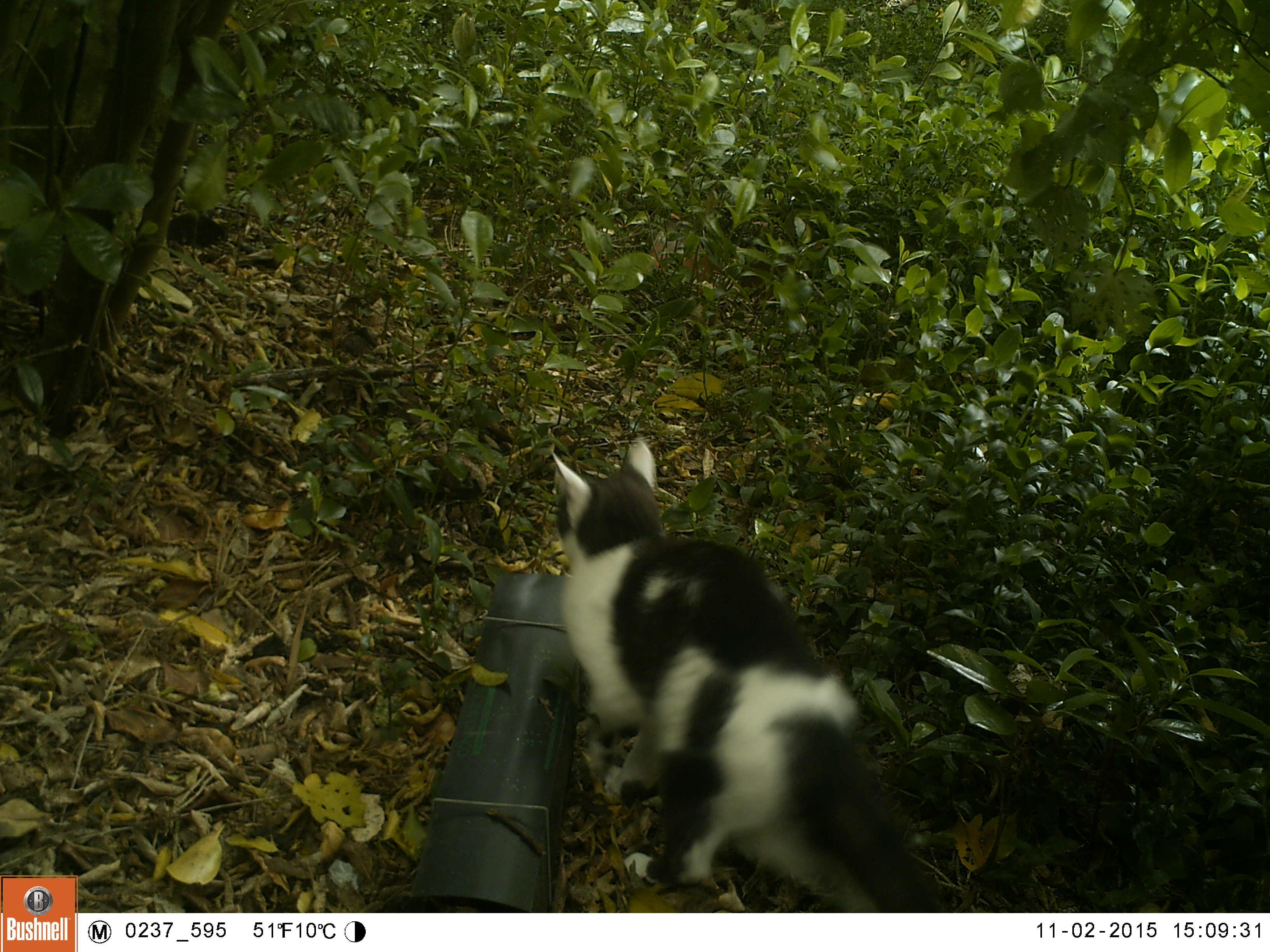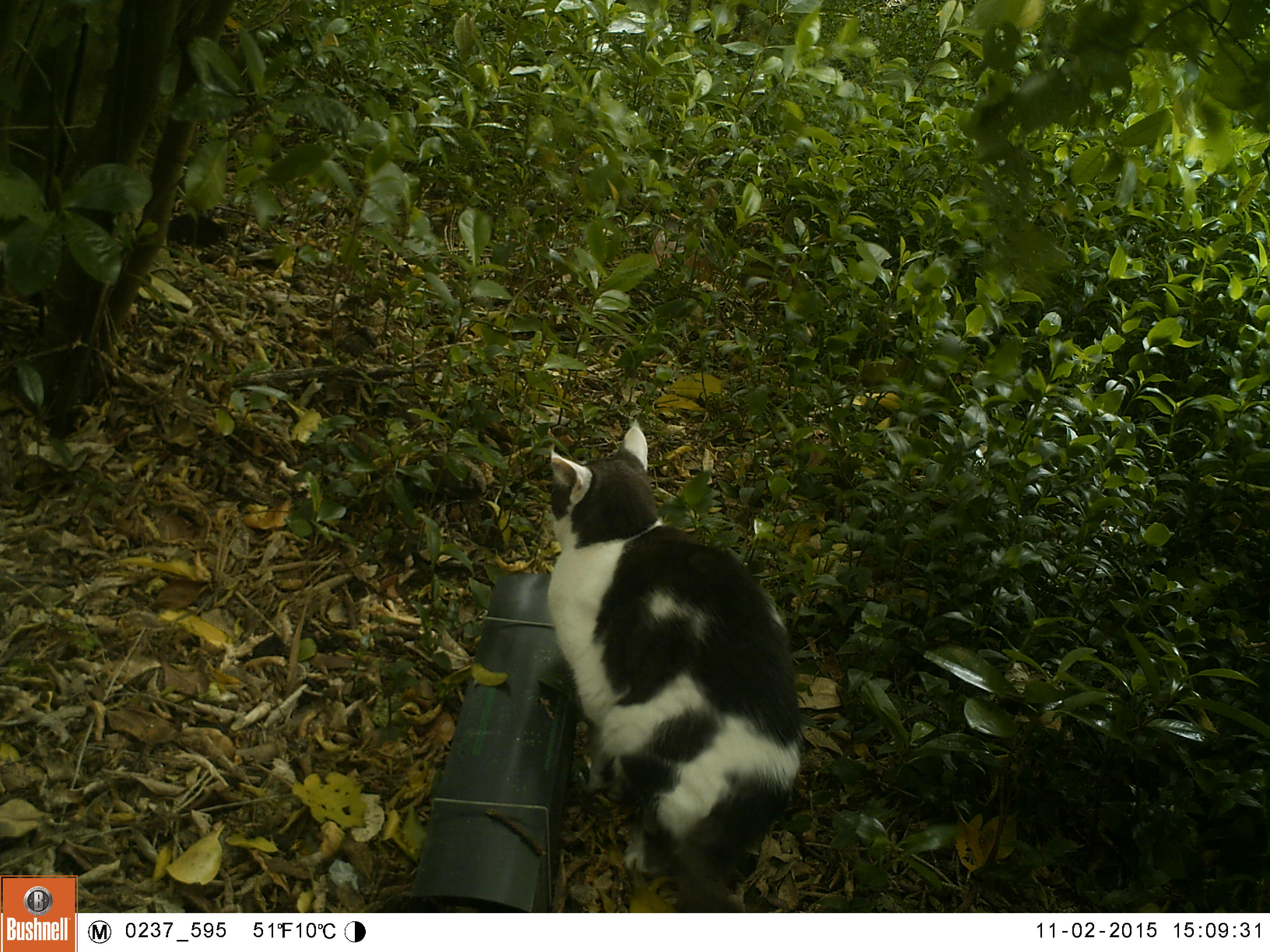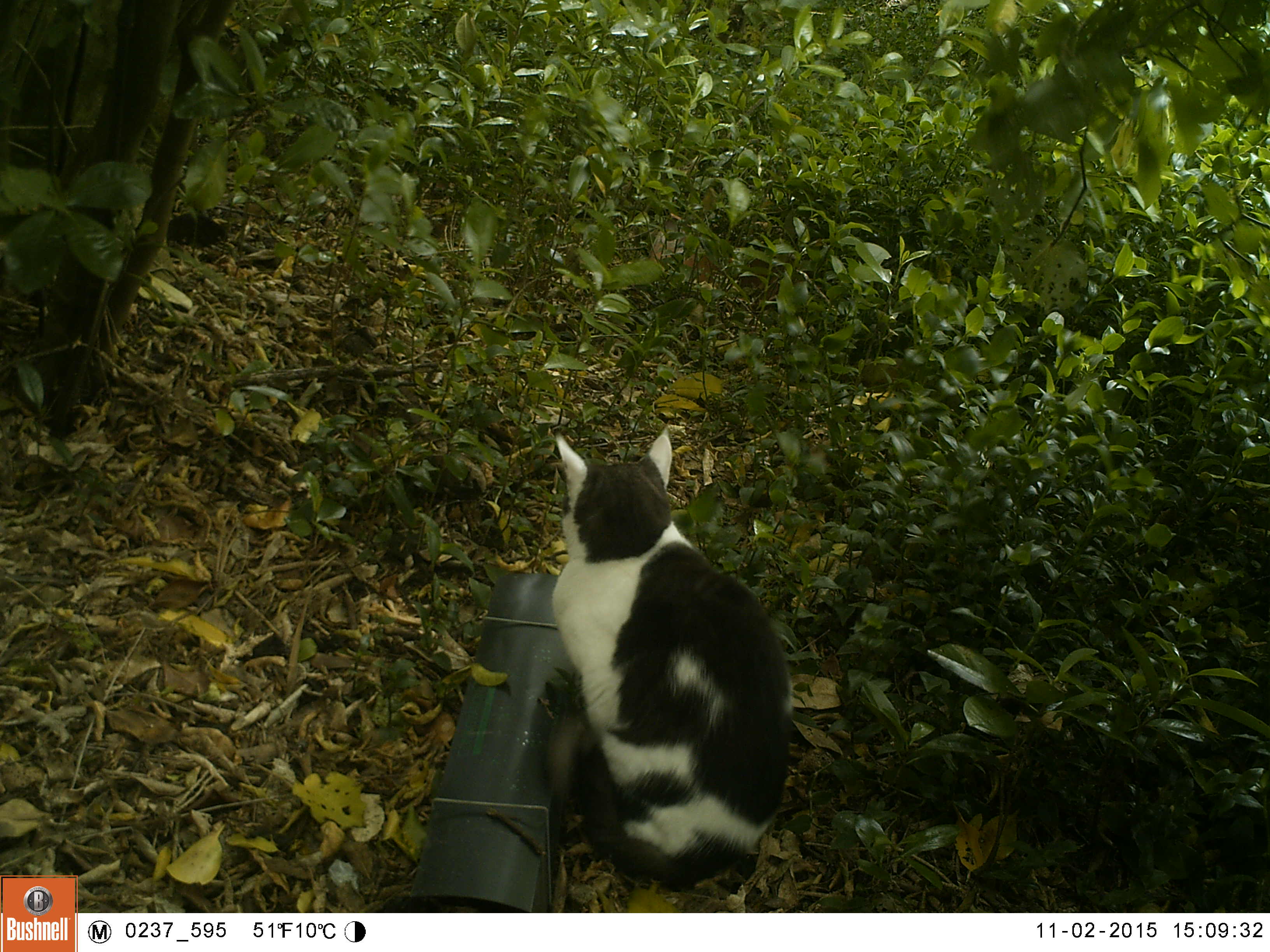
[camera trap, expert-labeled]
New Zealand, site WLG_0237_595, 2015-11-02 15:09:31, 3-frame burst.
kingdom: Animalia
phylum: Chordata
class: Mammalia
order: Carnivora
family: Felidae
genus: Felis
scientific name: Felis catus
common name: domestic cat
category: cat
Cat (domestic cat) (Felis catus).